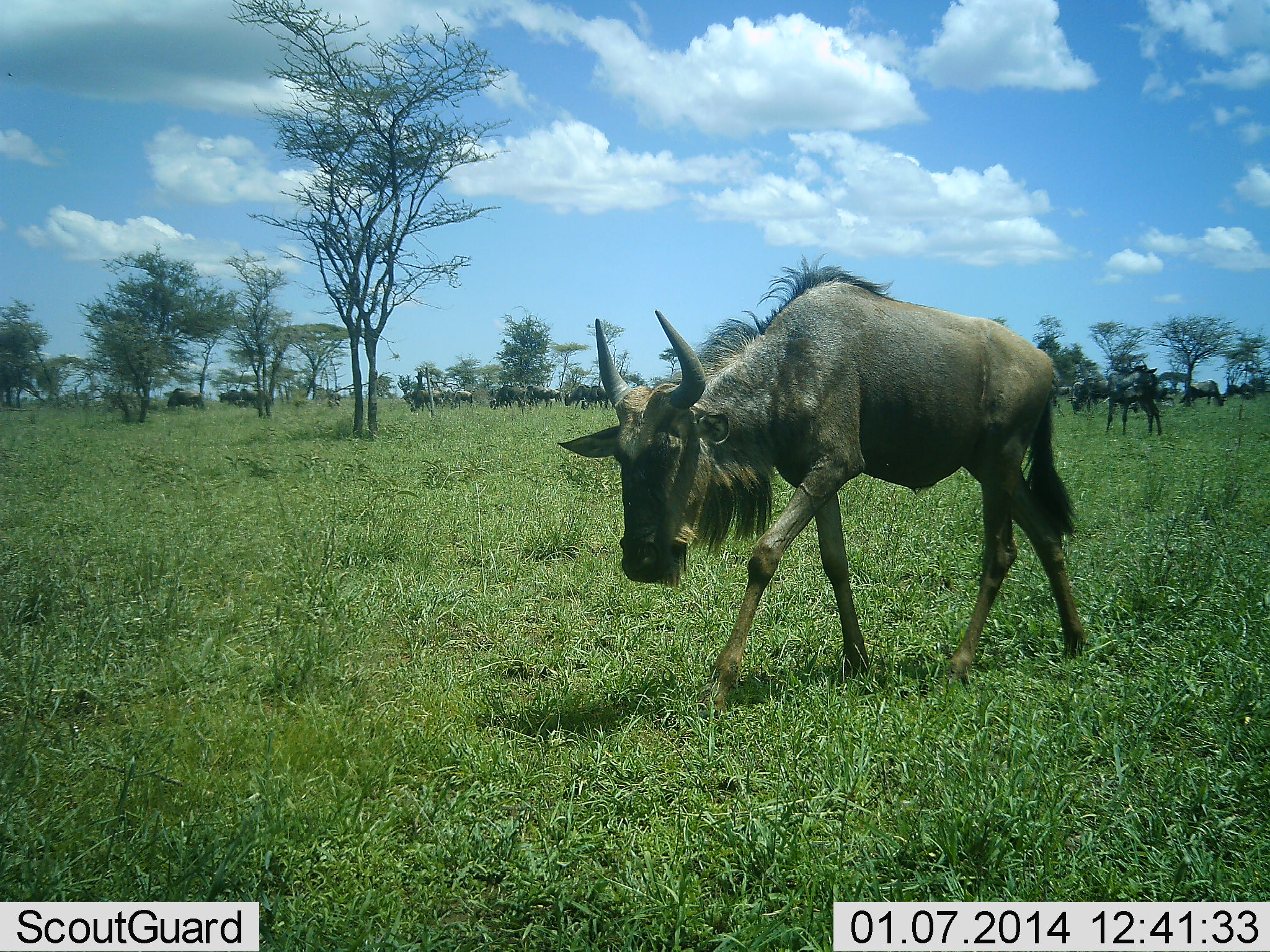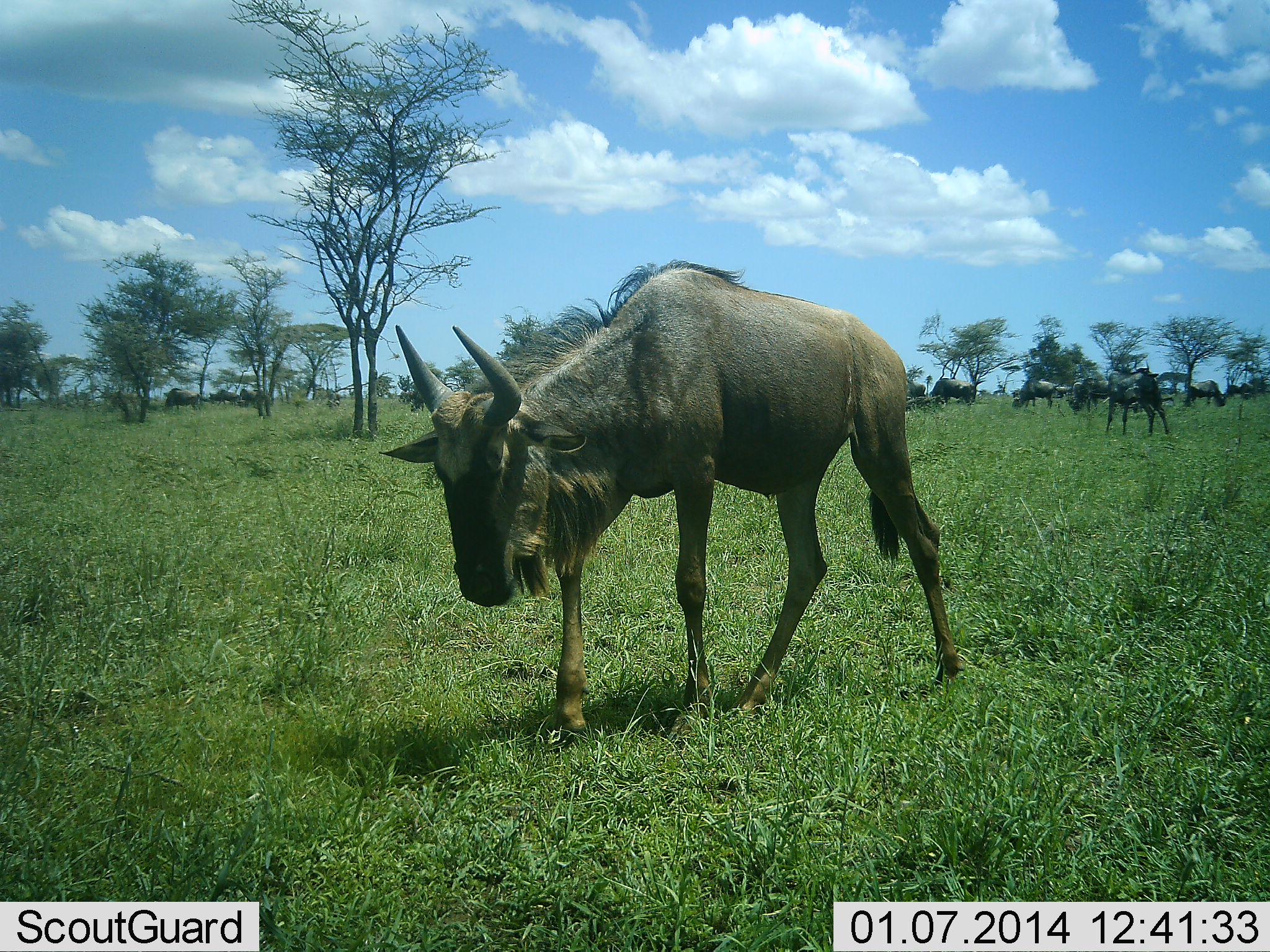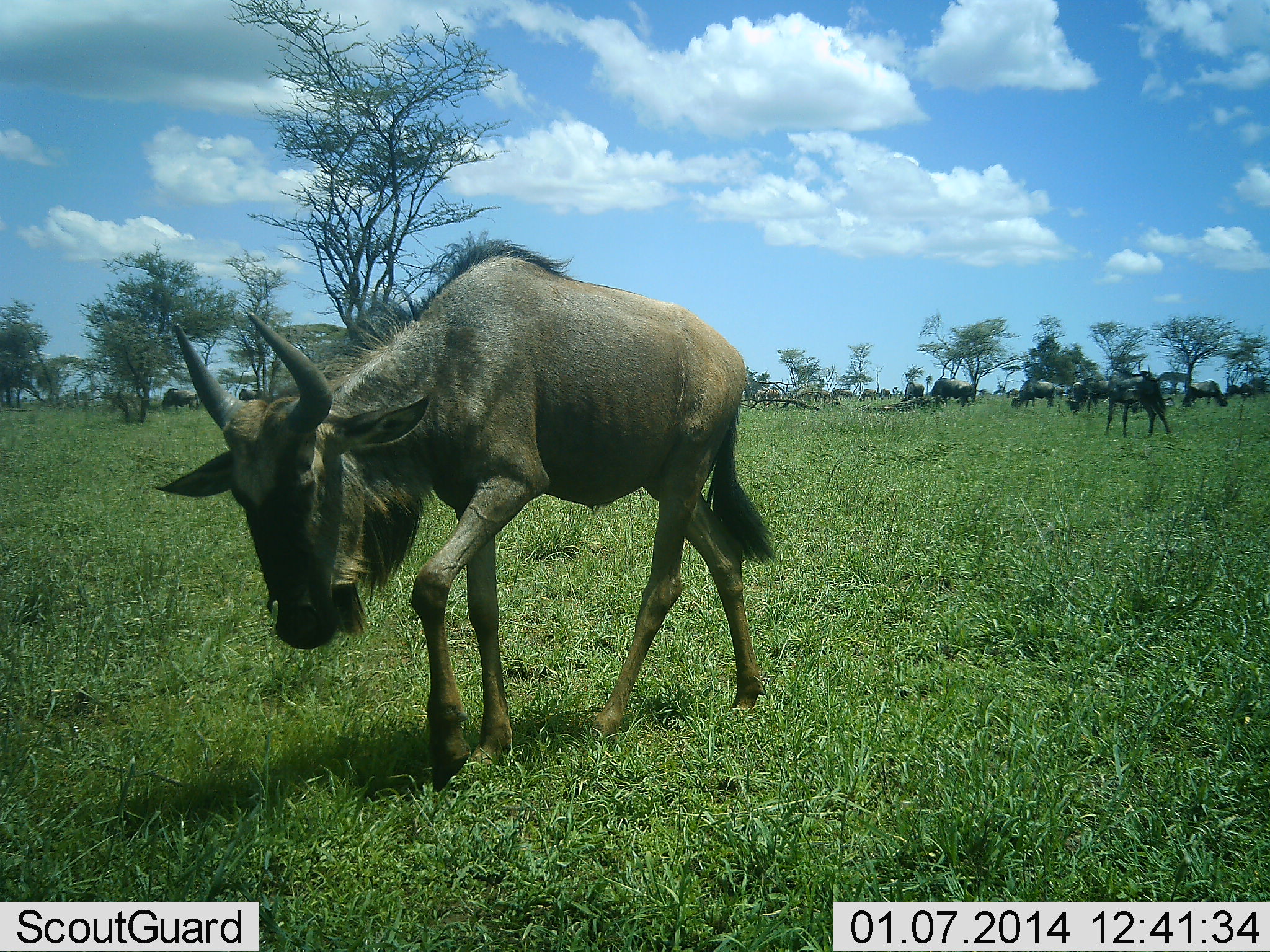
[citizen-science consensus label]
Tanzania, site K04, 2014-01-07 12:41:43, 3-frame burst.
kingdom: Animalia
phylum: Chordata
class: Mammalia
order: Artiodactyla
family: Bovidae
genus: Connochaetes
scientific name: Connochaetes taurinus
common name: blue wildebeest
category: wildebeest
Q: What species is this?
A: Wildebeest (blue wildebeest) (Connochaetes taurinus).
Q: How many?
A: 11-50.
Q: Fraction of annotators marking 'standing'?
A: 50%.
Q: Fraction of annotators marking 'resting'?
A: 10%.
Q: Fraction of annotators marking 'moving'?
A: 50%.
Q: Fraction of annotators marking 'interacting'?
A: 0%.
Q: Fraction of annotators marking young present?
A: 0%.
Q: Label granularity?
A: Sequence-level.